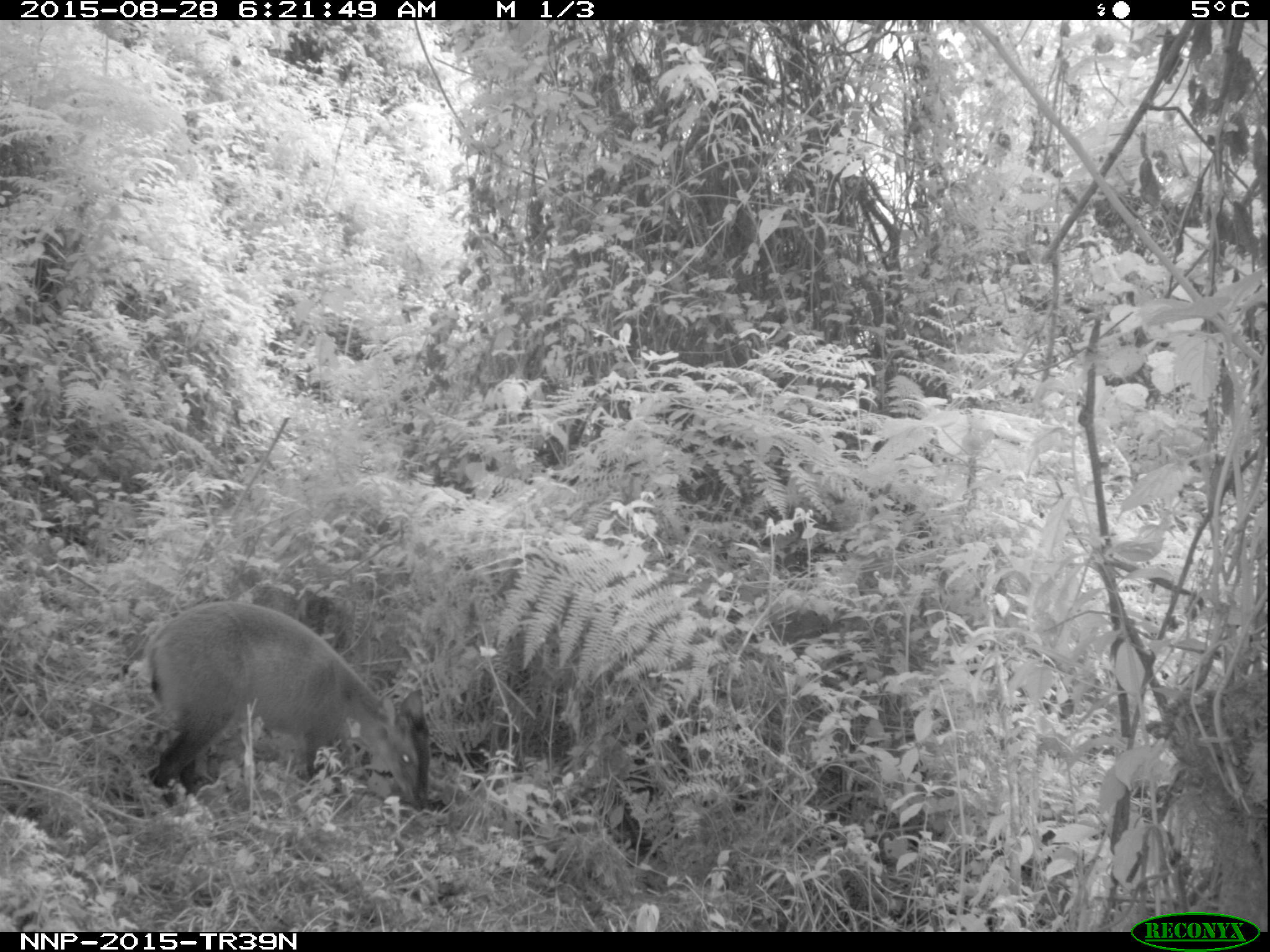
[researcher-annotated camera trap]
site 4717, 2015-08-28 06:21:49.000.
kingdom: Animalia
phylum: Chordata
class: Mammalia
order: Artiodactyla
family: Bovidae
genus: Cephalophus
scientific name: Cephalophus nigrifrons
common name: black-fronted duiker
Cephalophus nigrifrons (black-fronted duiker), count 1.